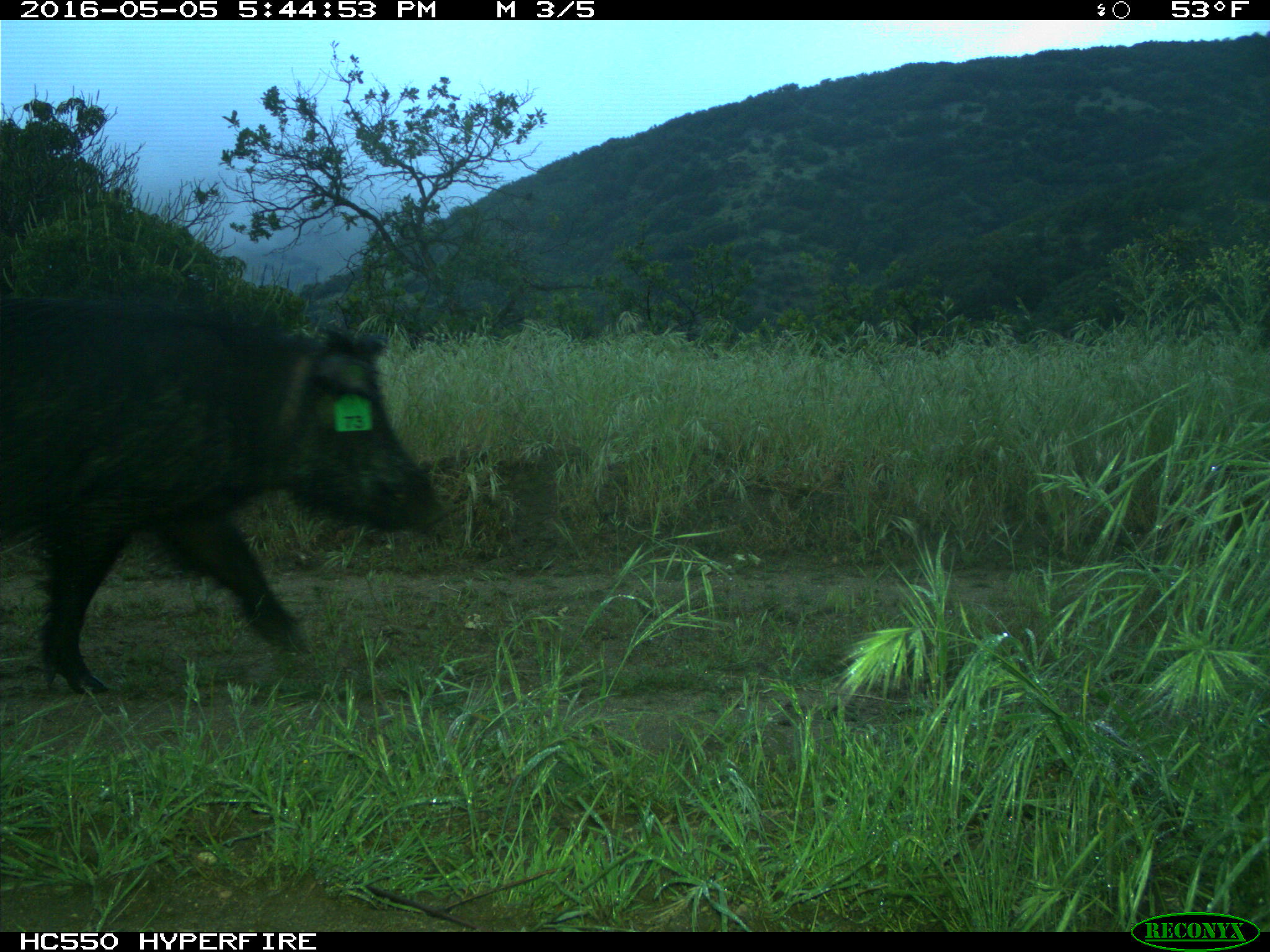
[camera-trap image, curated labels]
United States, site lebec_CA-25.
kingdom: Animalia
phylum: Chordata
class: Mammalia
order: Artiodactyla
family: Suidae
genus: Sus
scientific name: Sus scrofa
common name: wild boar